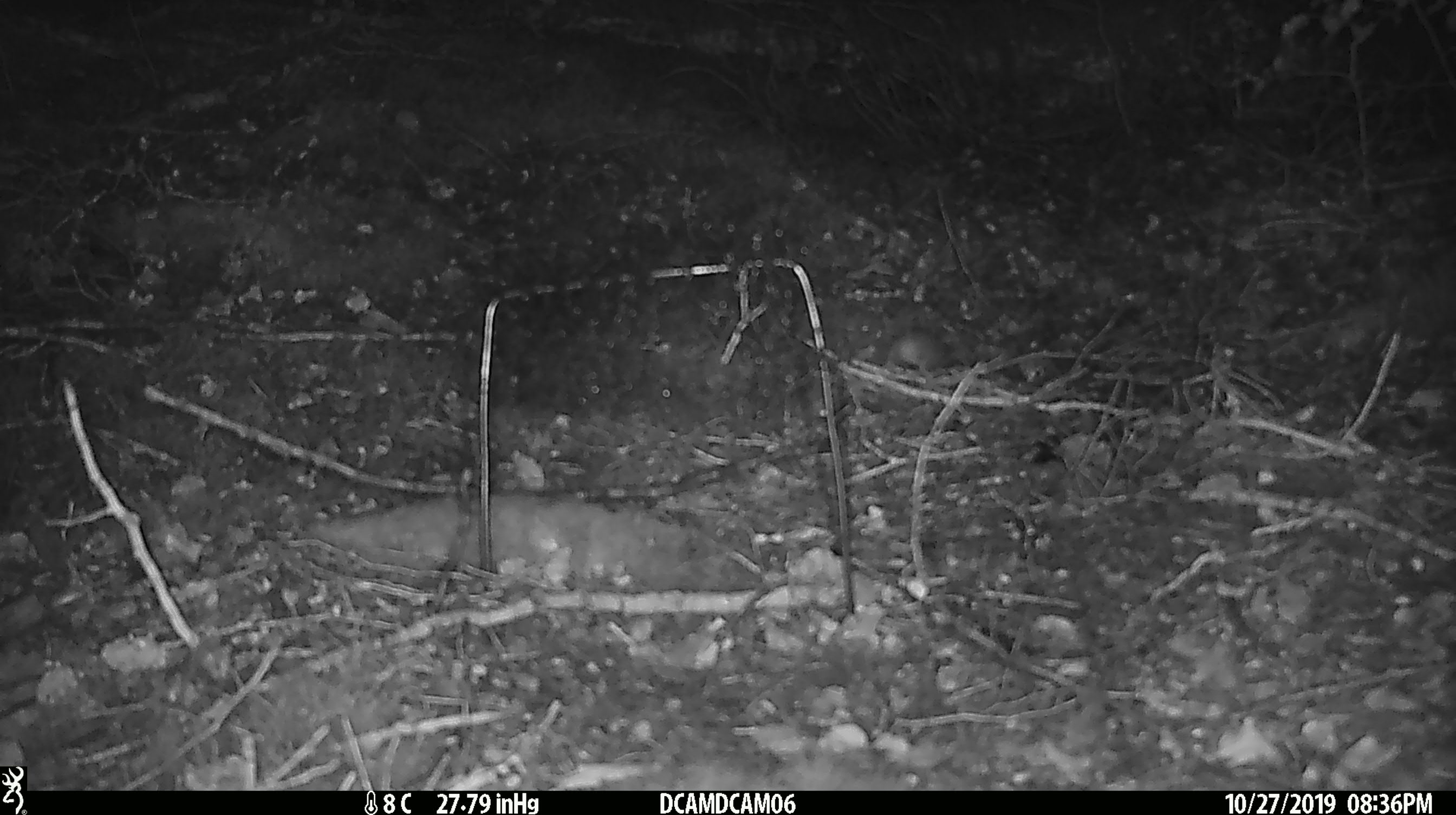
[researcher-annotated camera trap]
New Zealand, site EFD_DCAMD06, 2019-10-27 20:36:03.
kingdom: Animalia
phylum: Chordata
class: Mammalia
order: Rodentia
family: Muridae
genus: Mus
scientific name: Mus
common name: mouse